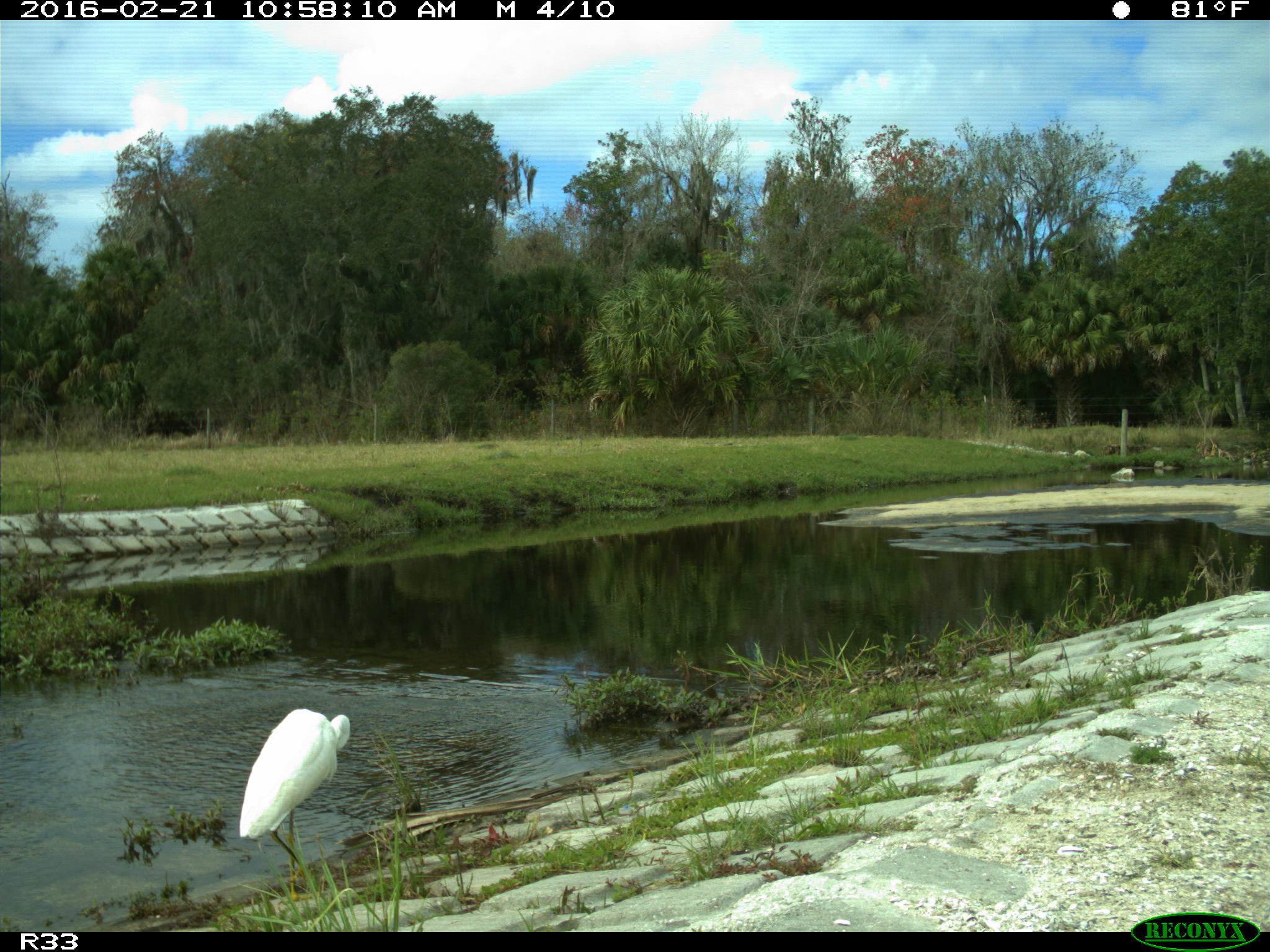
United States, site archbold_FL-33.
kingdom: Animalia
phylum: Chordata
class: Aves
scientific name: Aves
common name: birds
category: unidentified bird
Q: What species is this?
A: Unidentified bird (birds) (Aves).